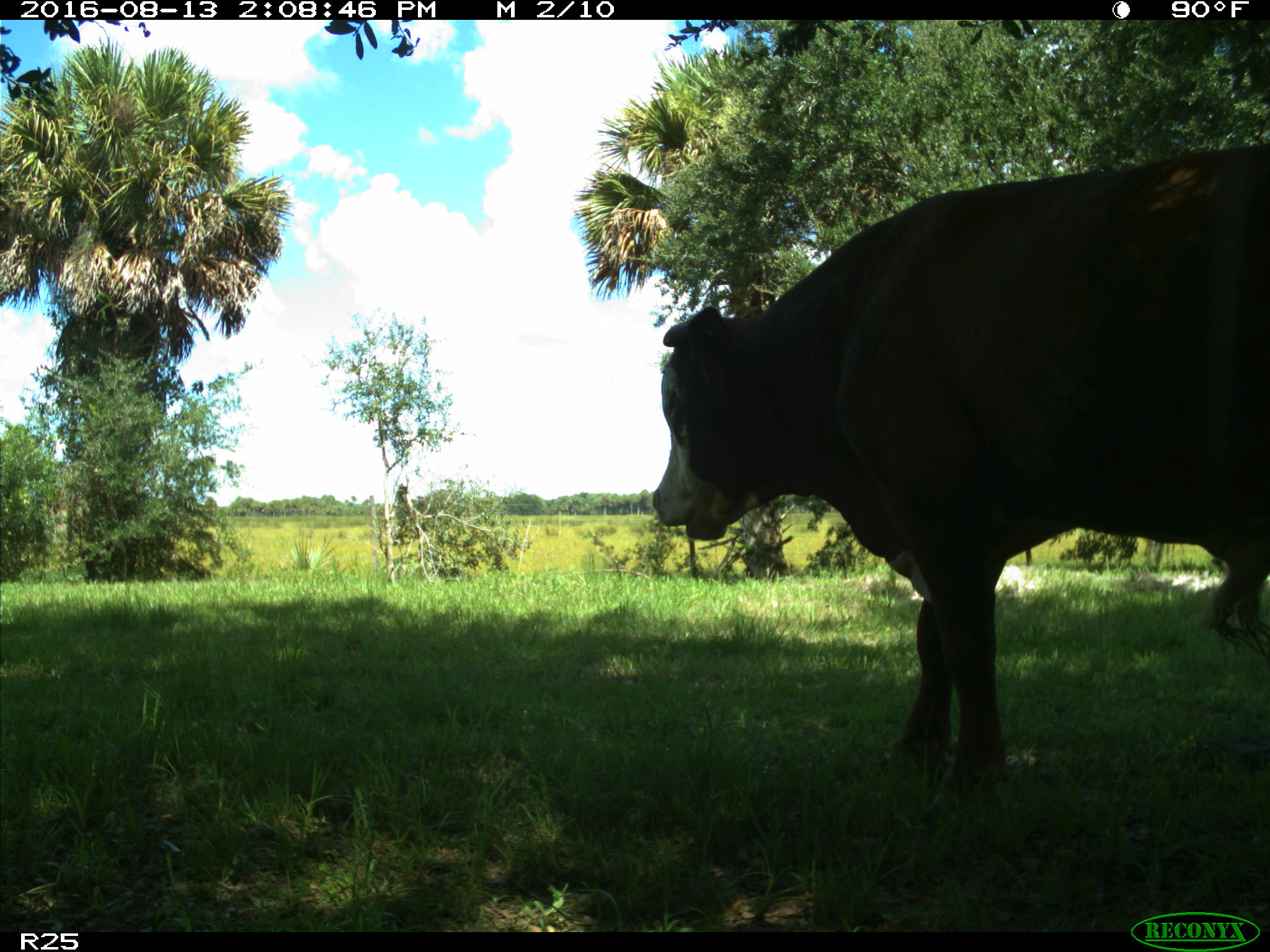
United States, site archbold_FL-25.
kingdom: Animalia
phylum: Chordata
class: Mammalia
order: Artiodactyla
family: Bovidae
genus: Bos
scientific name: Bos taurus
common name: domestic cow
Bos taurus (domestic cow).